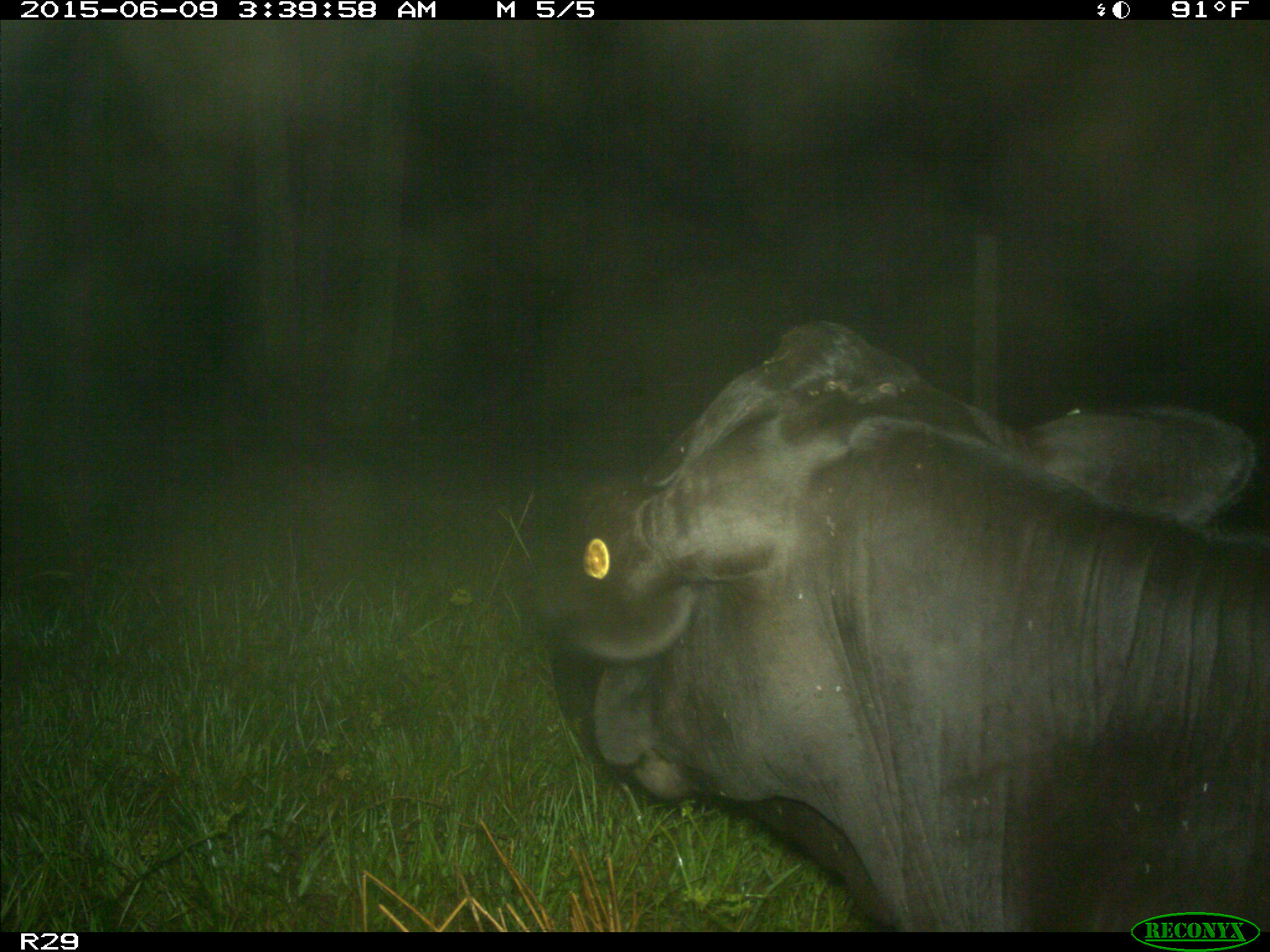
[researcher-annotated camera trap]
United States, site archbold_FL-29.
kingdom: Animalia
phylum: Chordata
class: Mammalia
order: Artiodactyla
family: Bovidae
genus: Bos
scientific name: Bos taurus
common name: domestic cow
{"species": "Bos taurus (domestic cow)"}